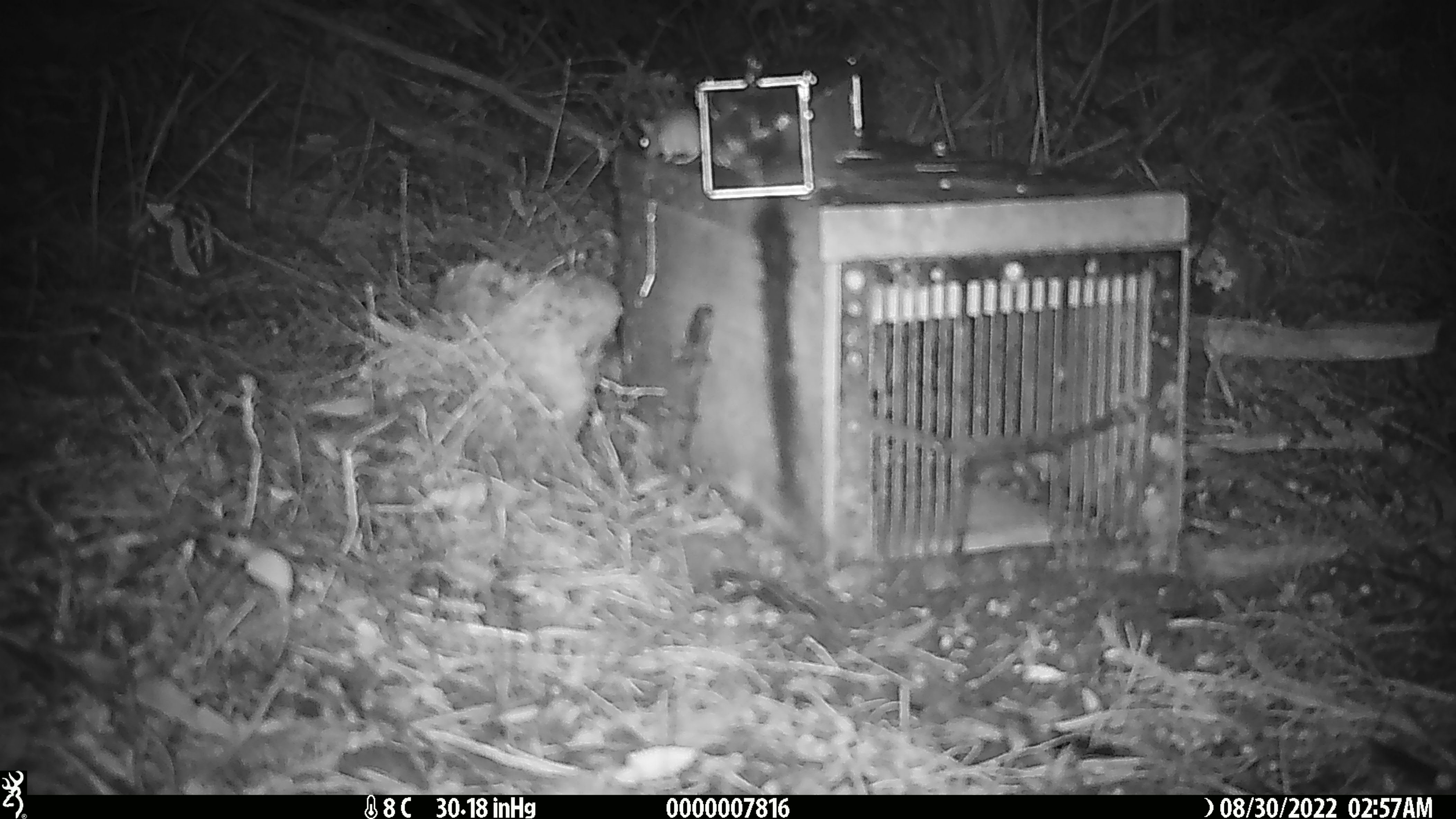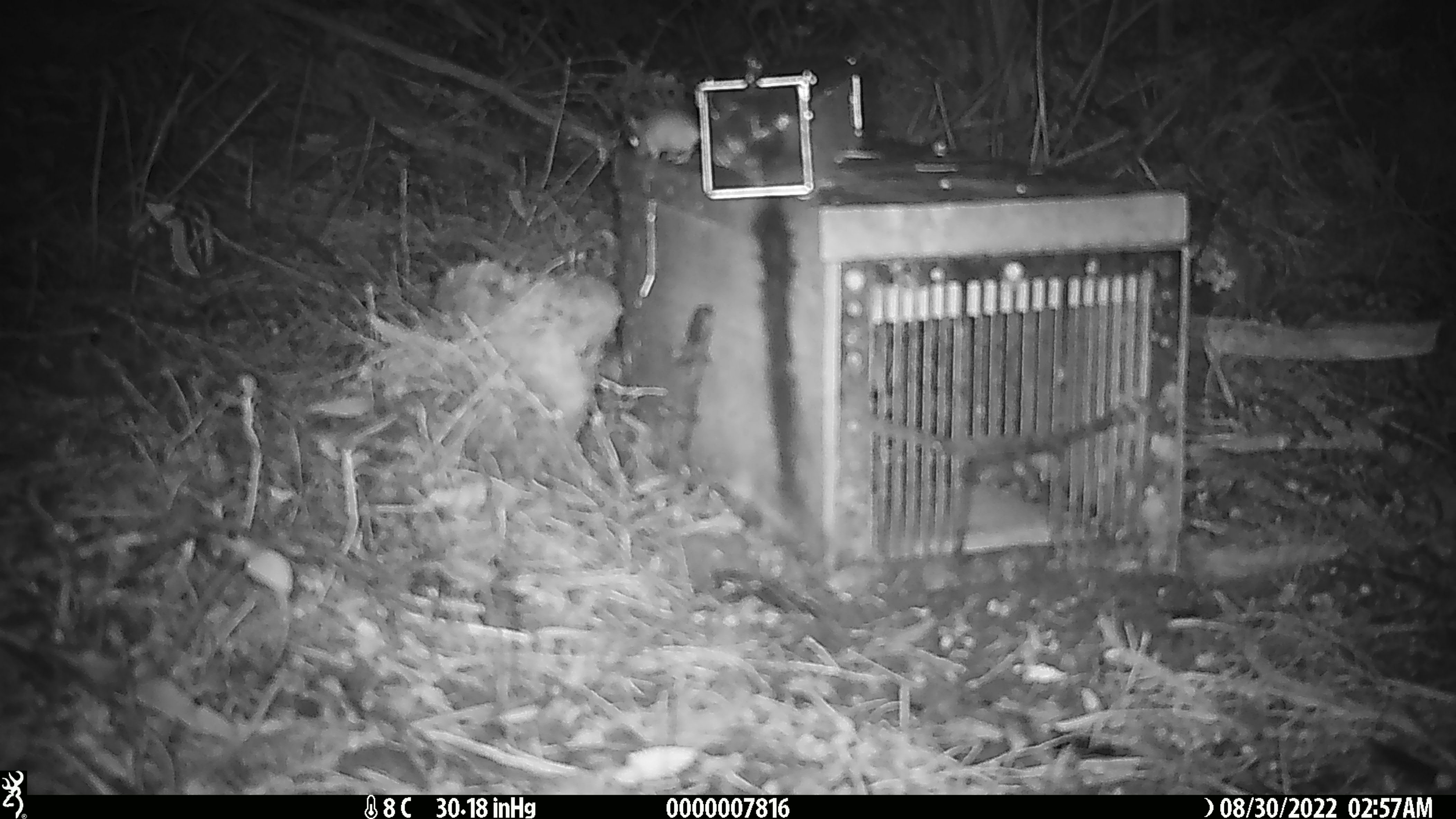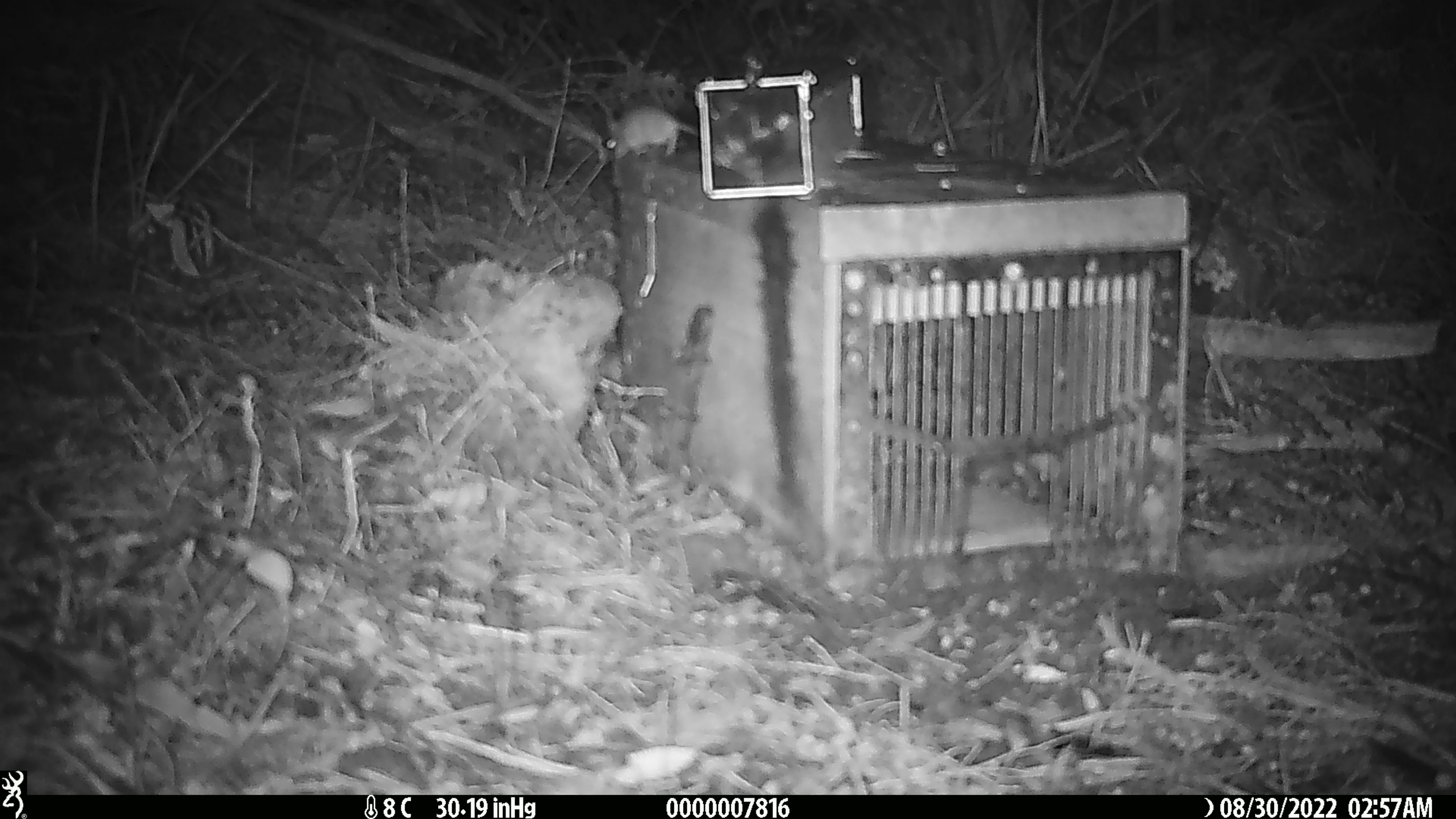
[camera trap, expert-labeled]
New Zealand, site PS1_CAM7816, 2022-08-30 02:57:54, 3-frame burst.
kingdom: Animalia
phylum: Chordata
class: Mammalia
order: Rodentia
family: Muridae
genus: Mus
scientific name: Mus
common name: mouse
Mouse (Mus).